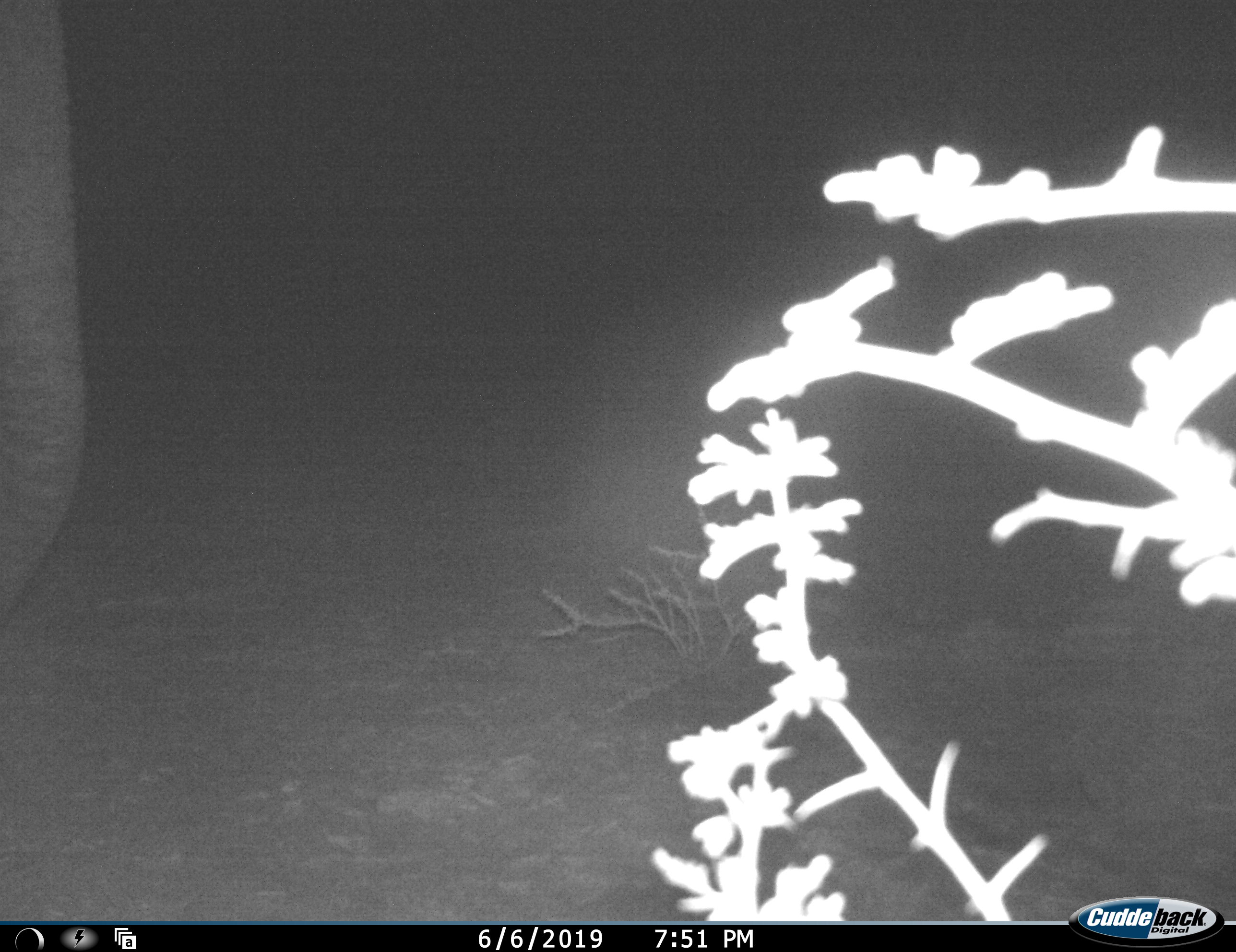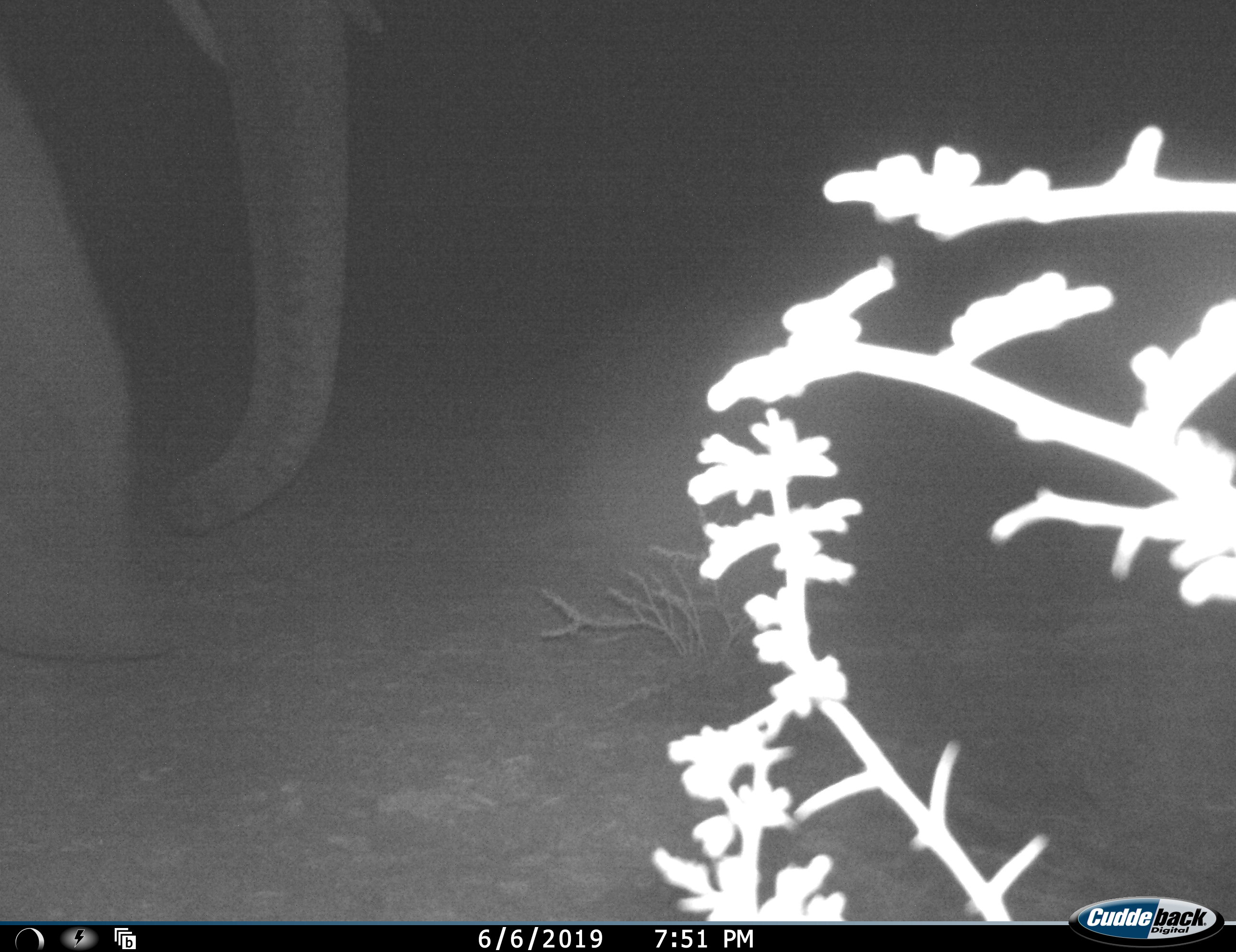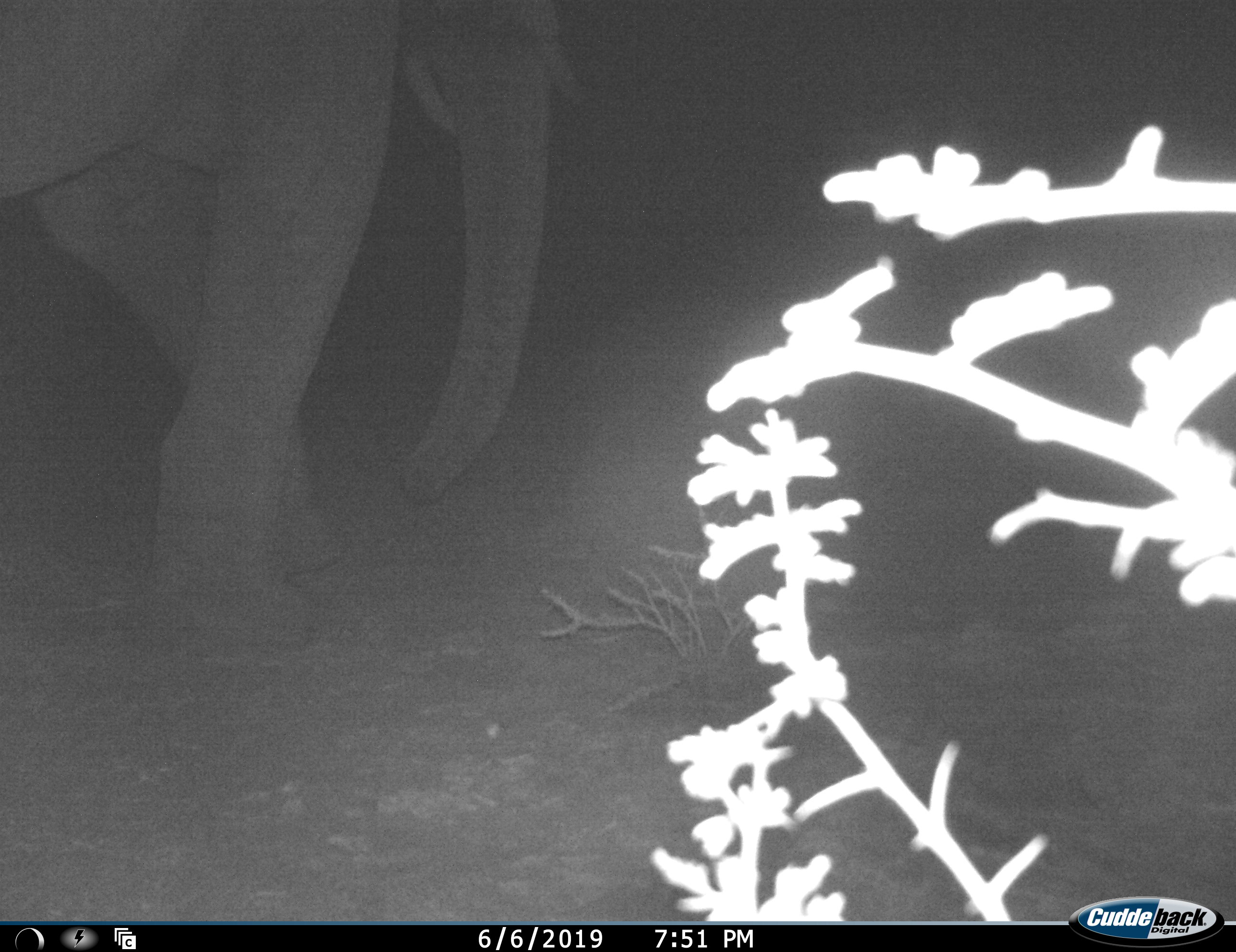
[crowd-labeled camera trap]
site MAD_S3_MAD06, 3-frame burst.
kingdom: Animalia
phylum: Chordata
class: Mammalia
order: Proboscidea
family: Elephantidae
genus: Loxodonta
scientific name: Loxodonta africana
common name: african bush elephant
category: elephant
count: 1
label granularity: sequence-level